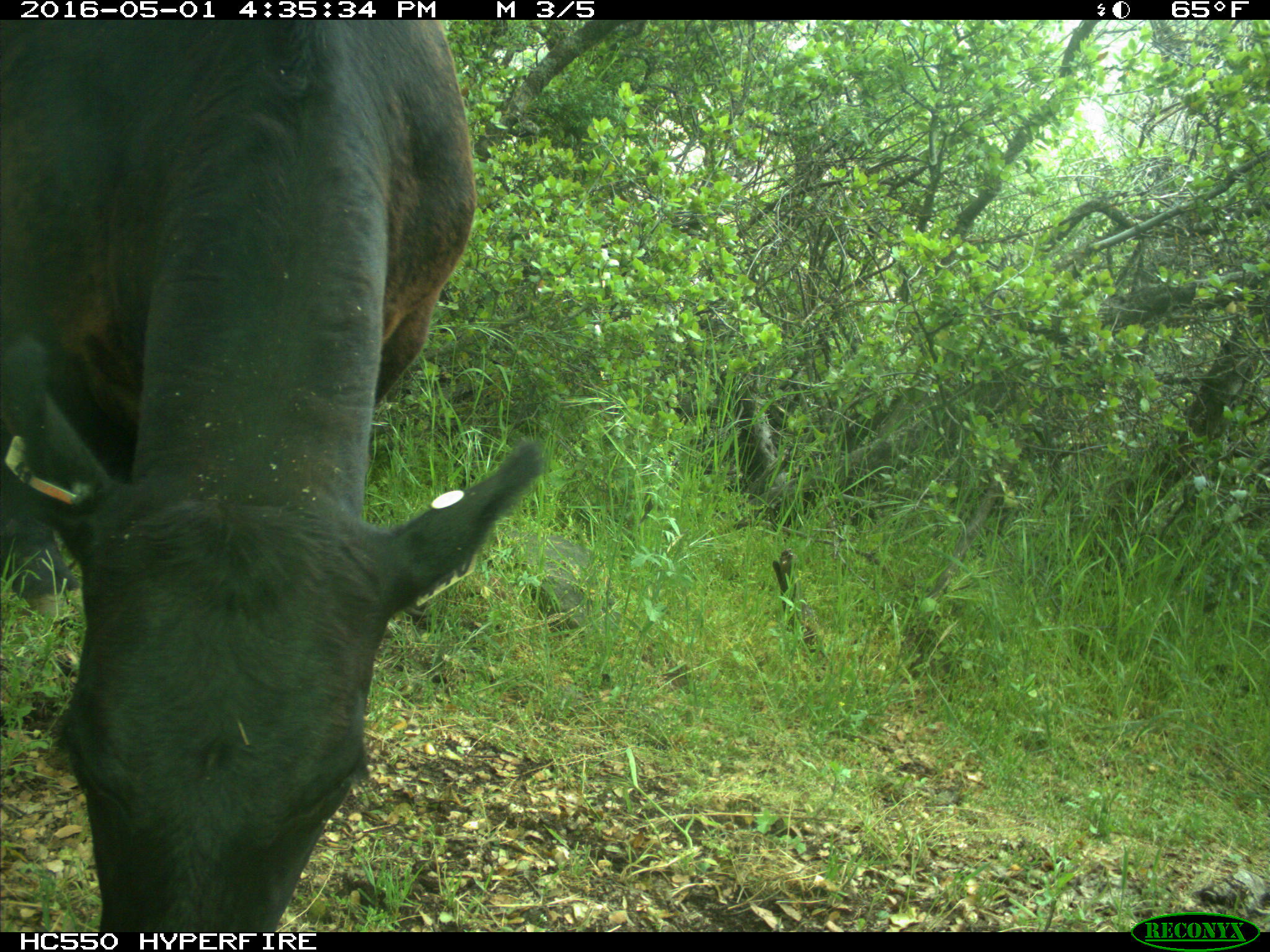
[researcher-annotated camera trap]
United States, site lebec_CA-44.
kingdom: Animalia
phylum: Chordata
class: Mammalia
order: Artiodactyla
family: Bovidae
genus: Bos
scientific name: Bos taurus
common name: domestic cow